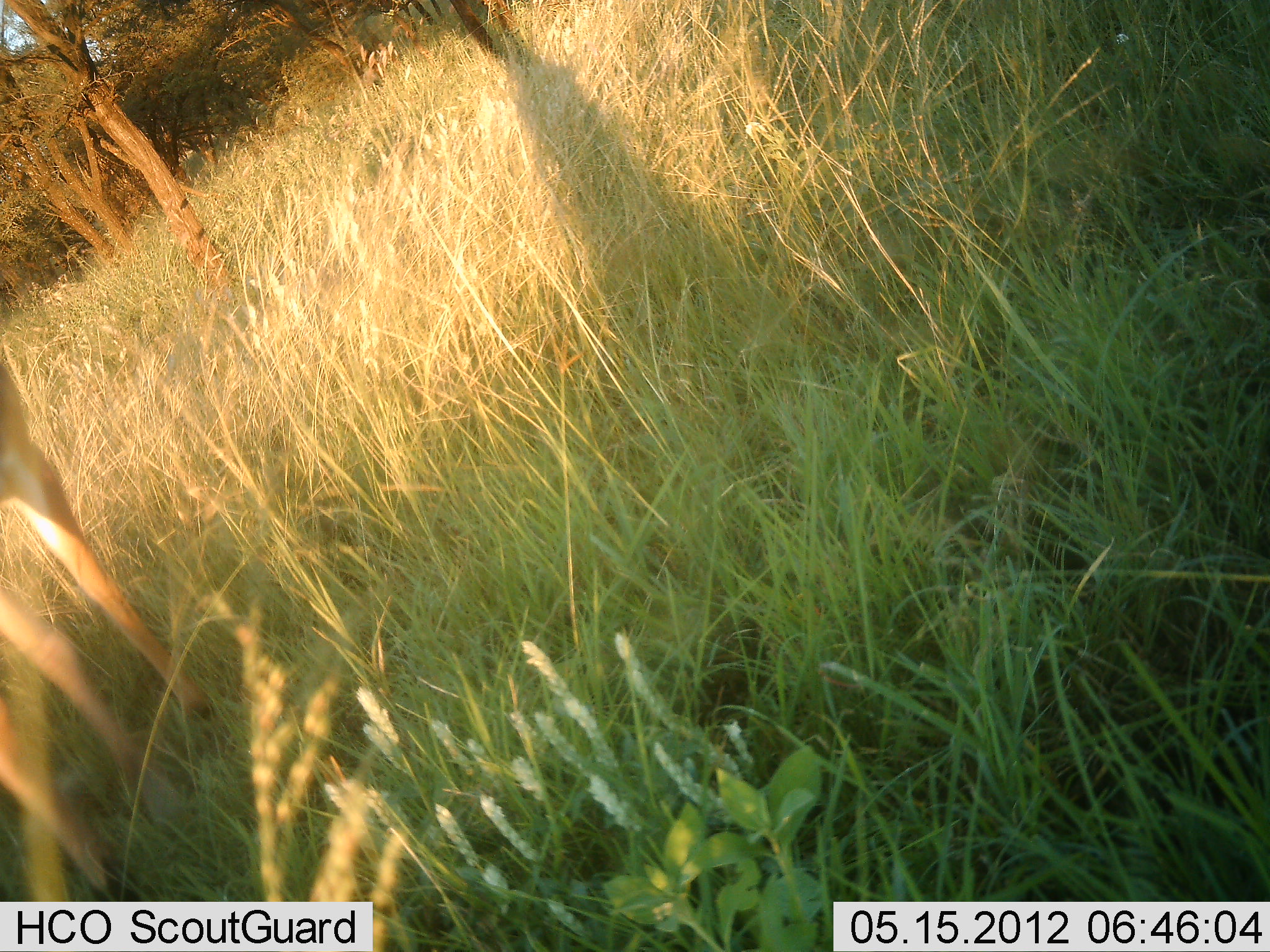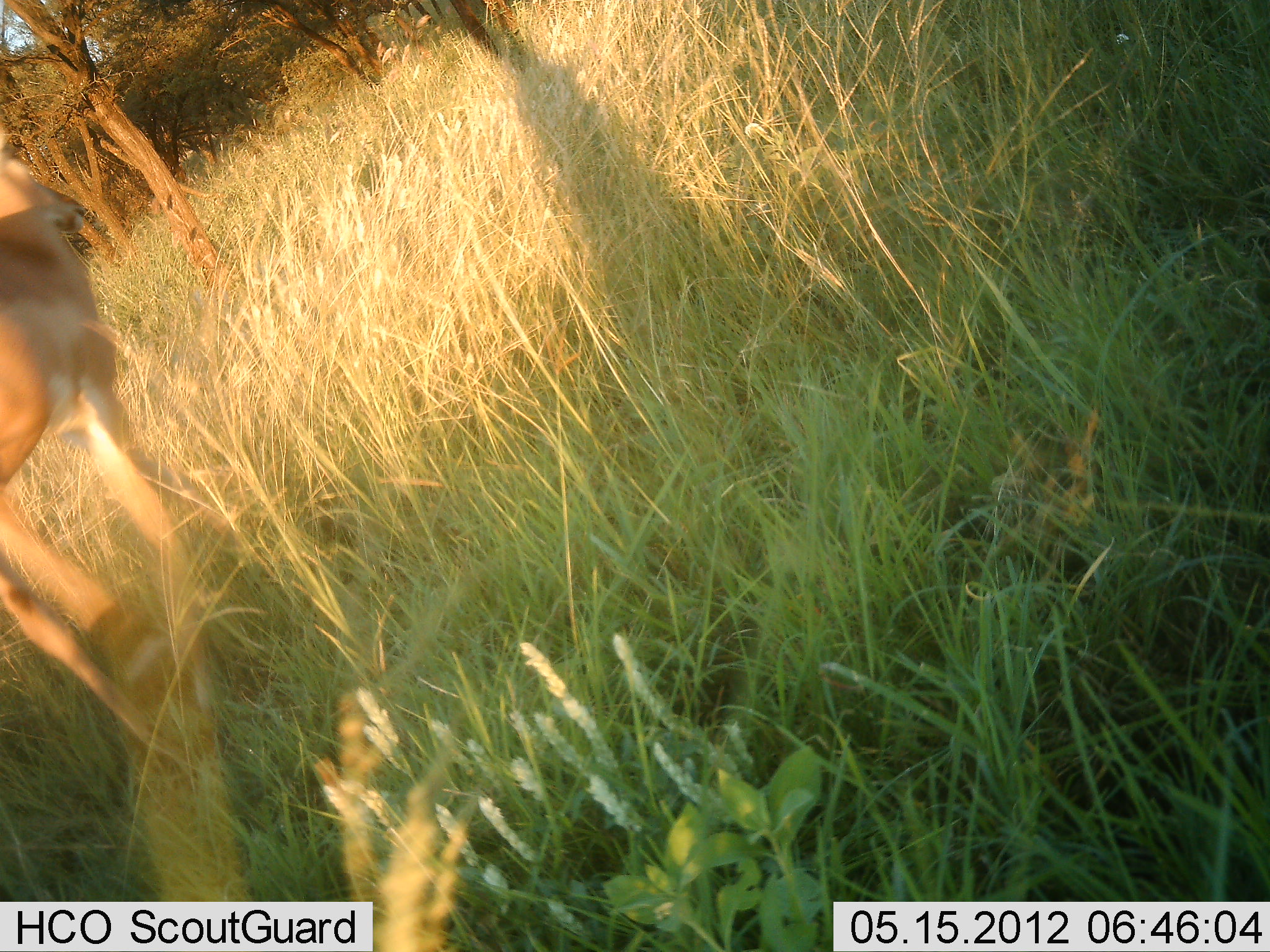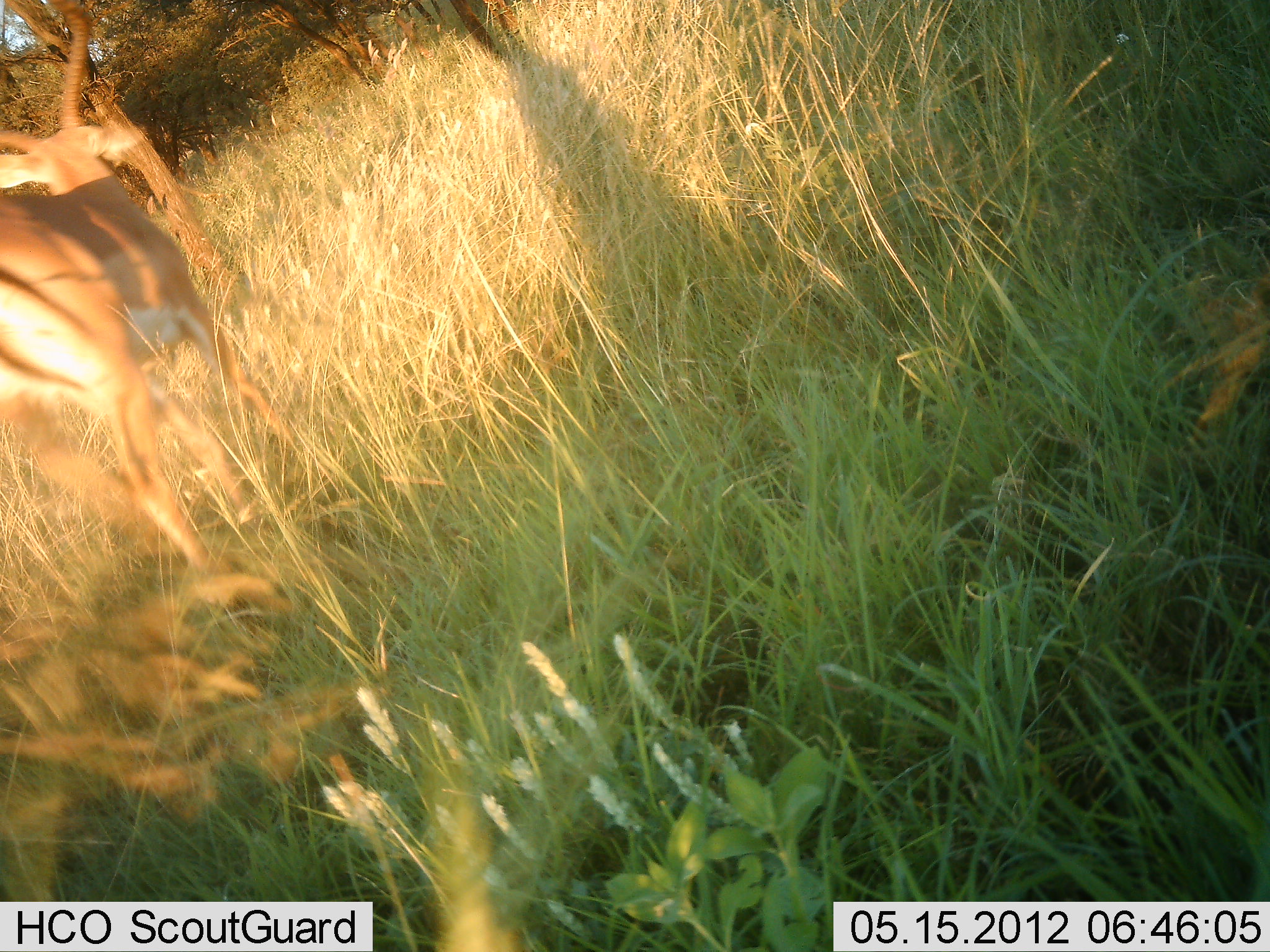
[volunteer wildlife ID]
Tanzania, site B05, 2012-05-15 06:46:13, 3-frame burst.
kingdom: Animalia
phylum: Chordata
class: Mammalia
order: Artiodactyla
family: Bovidae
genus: Aepyceros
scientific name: Aepyceros melampus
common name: impala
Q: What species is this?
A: Impala (Aepyceros melampus).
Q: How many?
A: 1.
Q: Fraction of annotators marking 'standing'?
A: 7%.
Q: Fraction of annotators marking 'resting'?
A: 0%.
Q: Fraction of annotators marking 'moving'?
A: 93%.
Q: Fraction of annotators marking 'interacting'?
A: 0%.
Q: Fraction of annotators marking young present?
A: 0%.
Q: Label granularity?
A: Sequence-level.